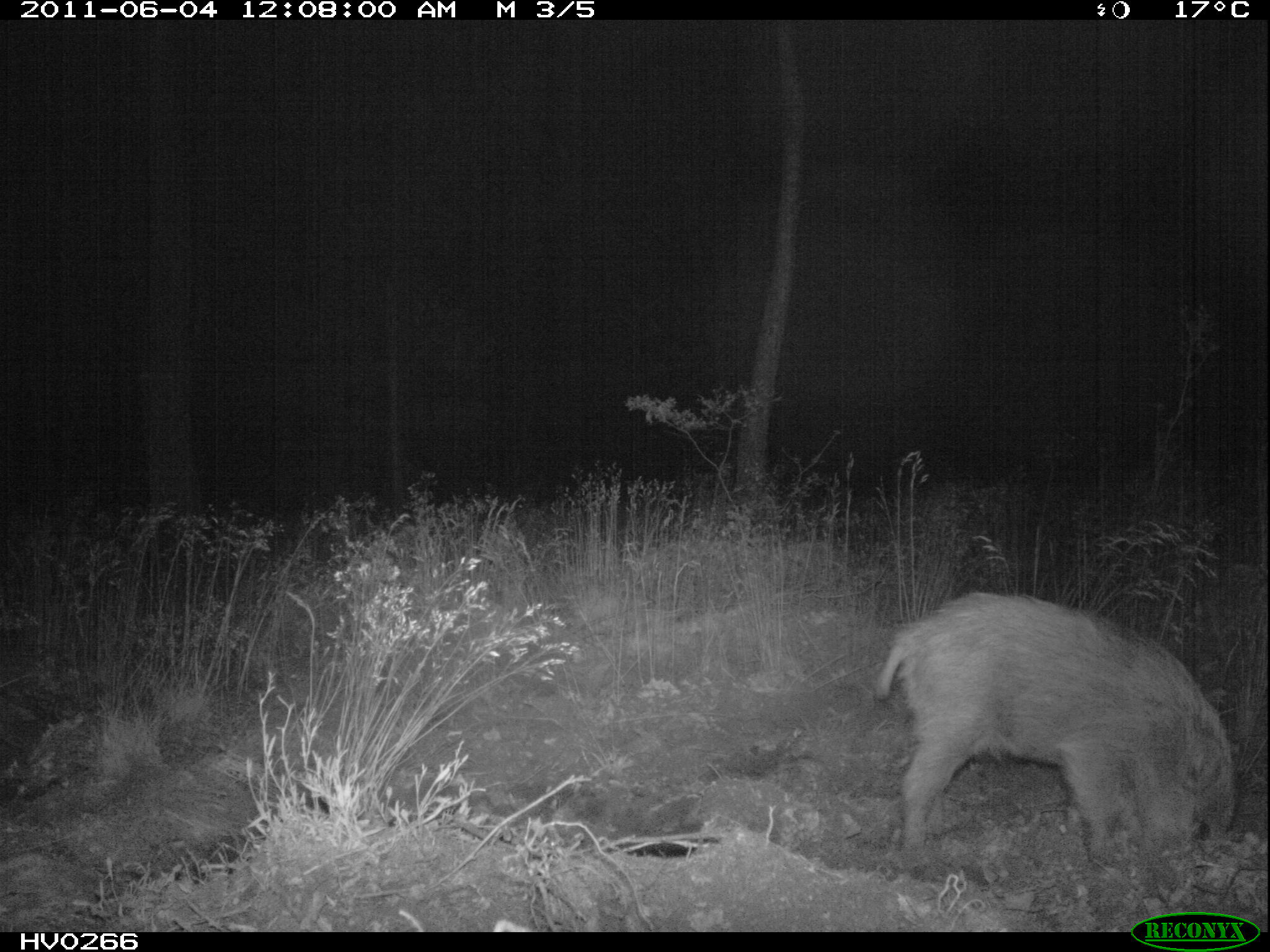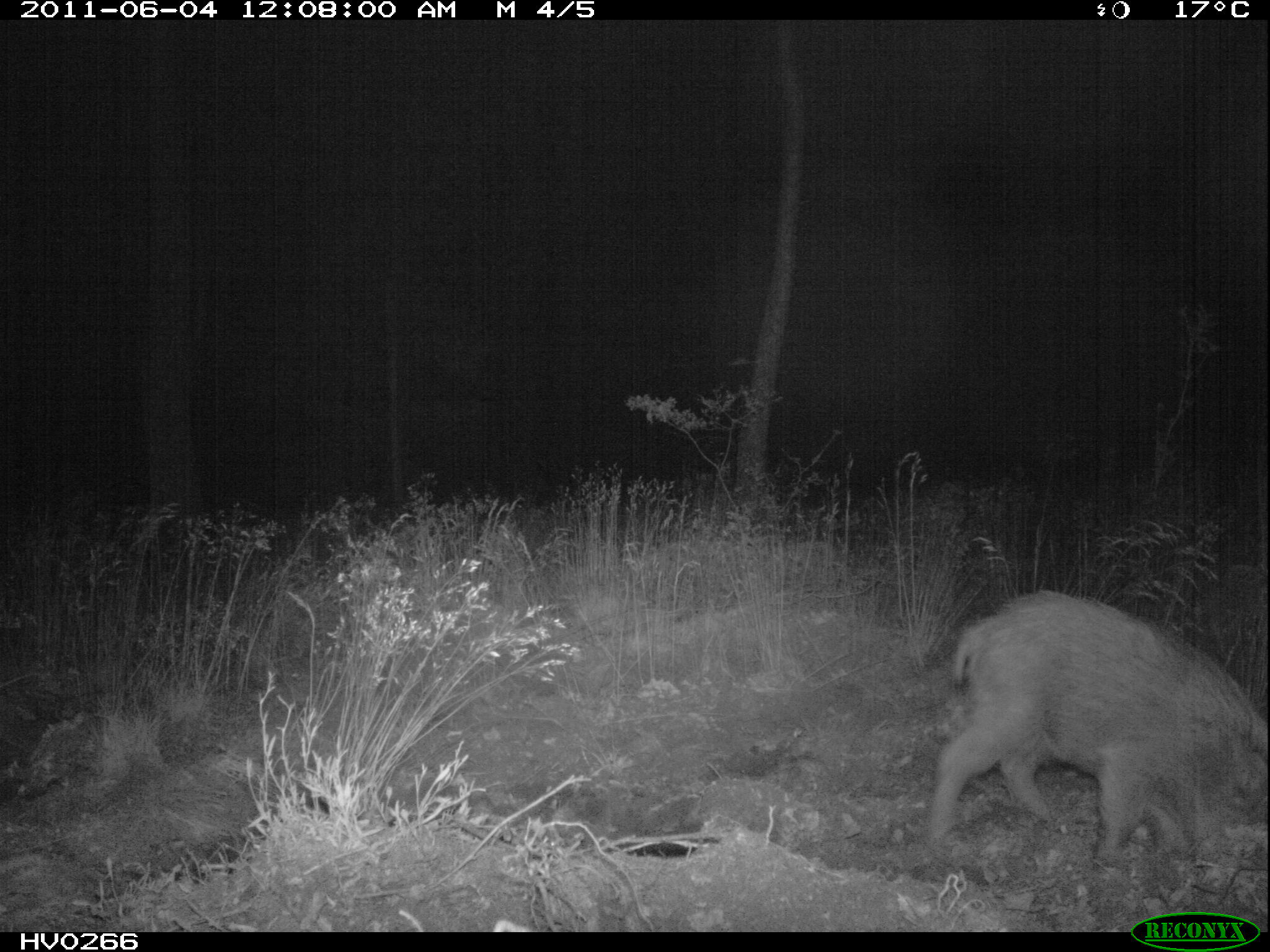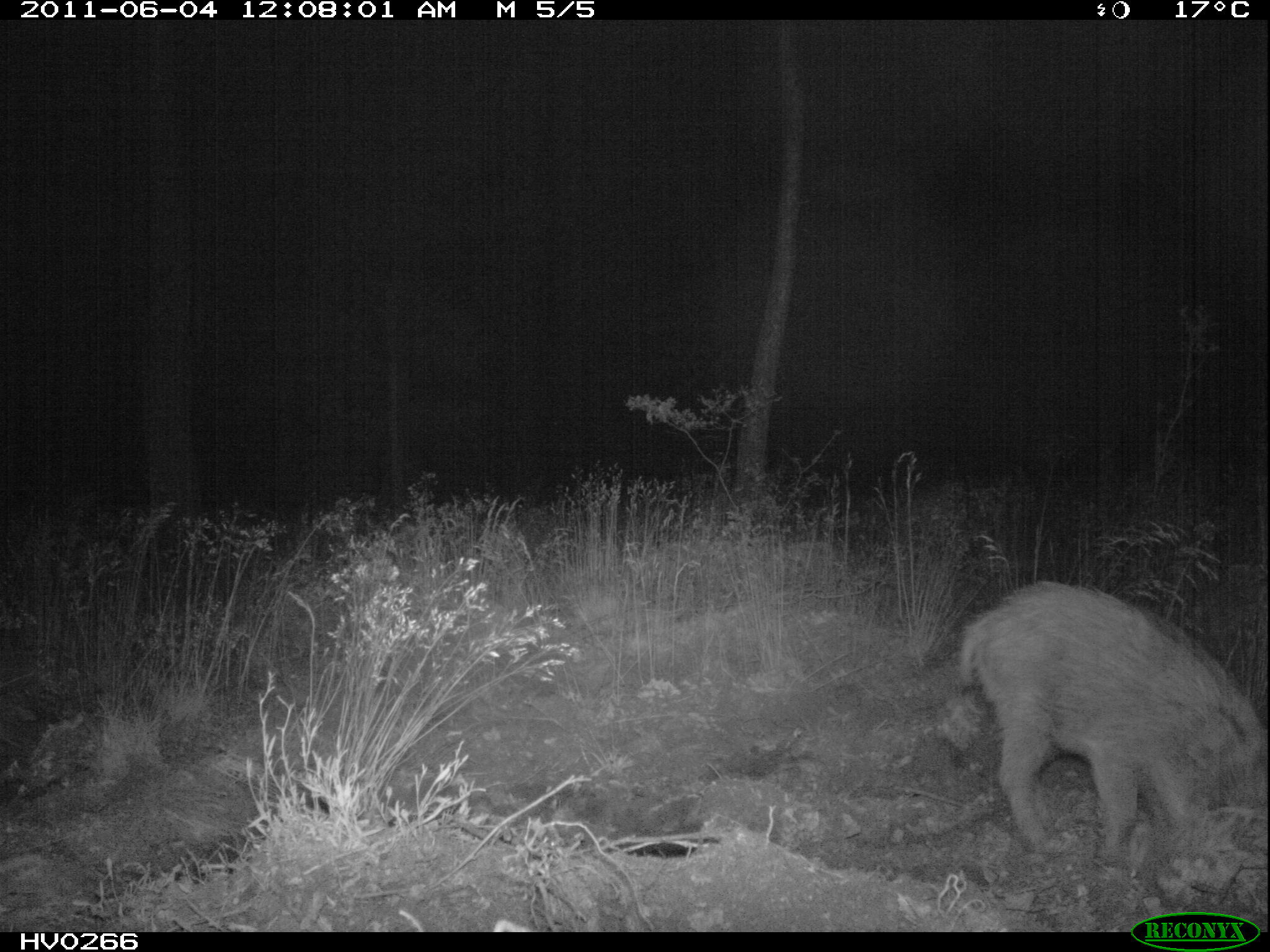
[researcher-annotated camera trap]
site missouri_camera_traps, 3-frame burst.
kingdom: Animalia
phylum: Chordata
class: Mammalia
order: Artiodactyla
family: Suidae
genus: Sus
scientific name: Sus scrofa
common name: wild boar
Wild boar (Sus scrofa). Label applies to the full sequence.